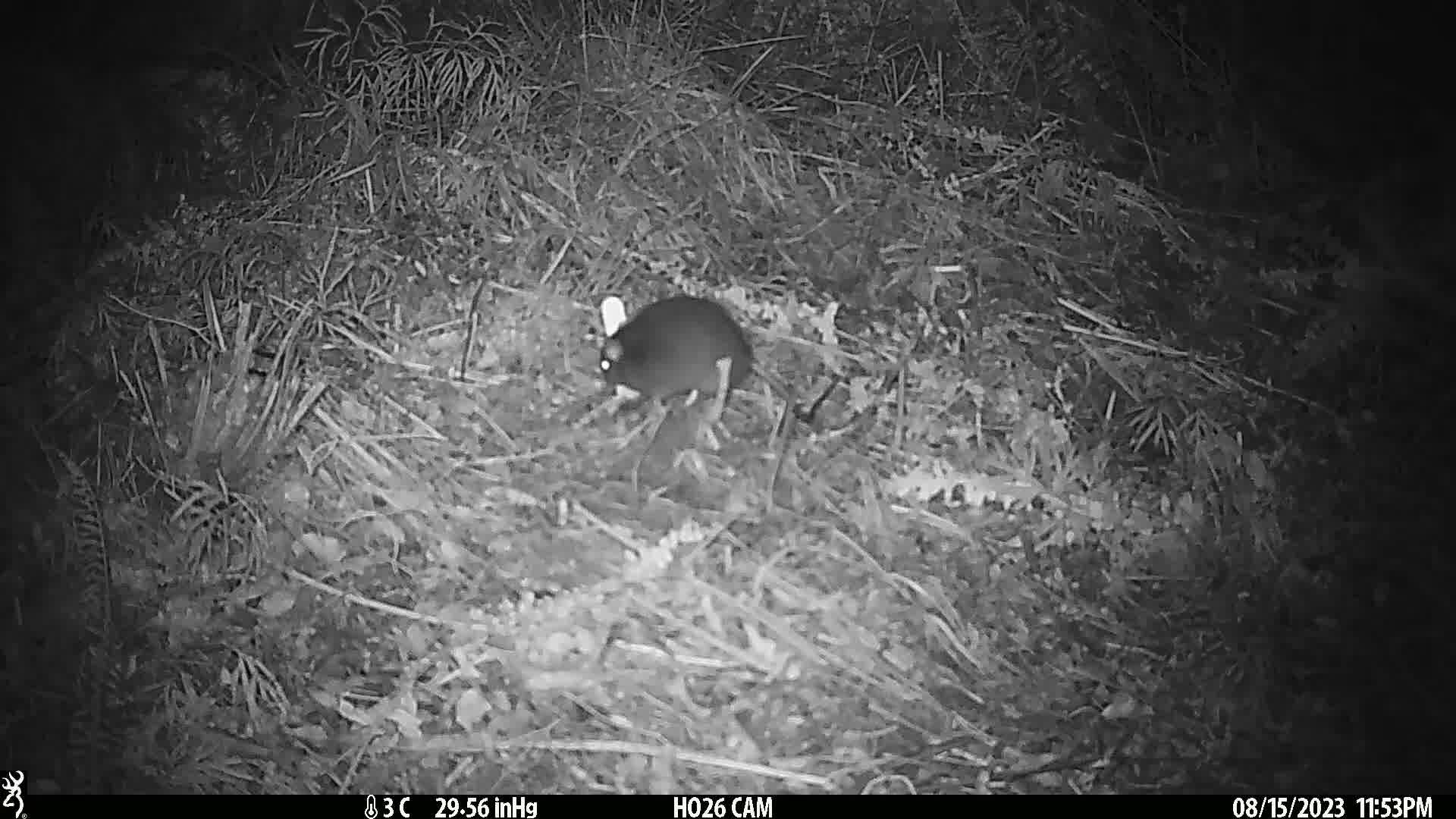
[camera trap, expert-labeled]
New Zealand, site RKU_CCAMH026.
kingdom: Animalia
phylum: Chordata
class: Mammalia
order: Rodentia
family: Muridae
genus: Rattus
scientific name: Rattus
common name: rat